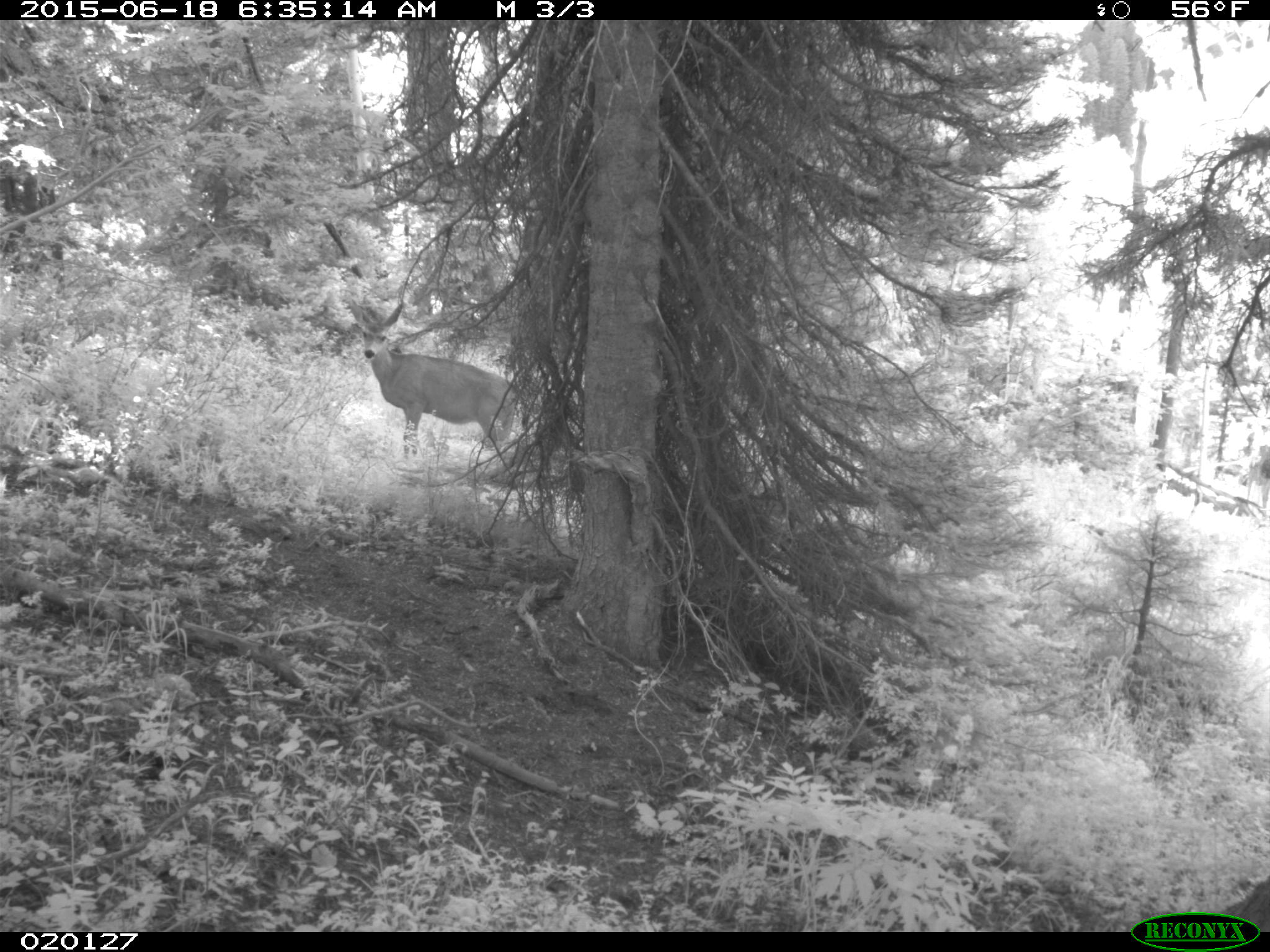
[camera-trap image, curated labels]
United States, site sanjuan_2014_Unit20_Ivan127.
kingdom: Animalia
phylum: Chordata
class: Mammalia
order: Artiodactyla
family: Cervidae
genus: Odocoileus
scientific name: Odocoileus hemionus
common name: mule deer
Odocoileus hemionus (mule deer).